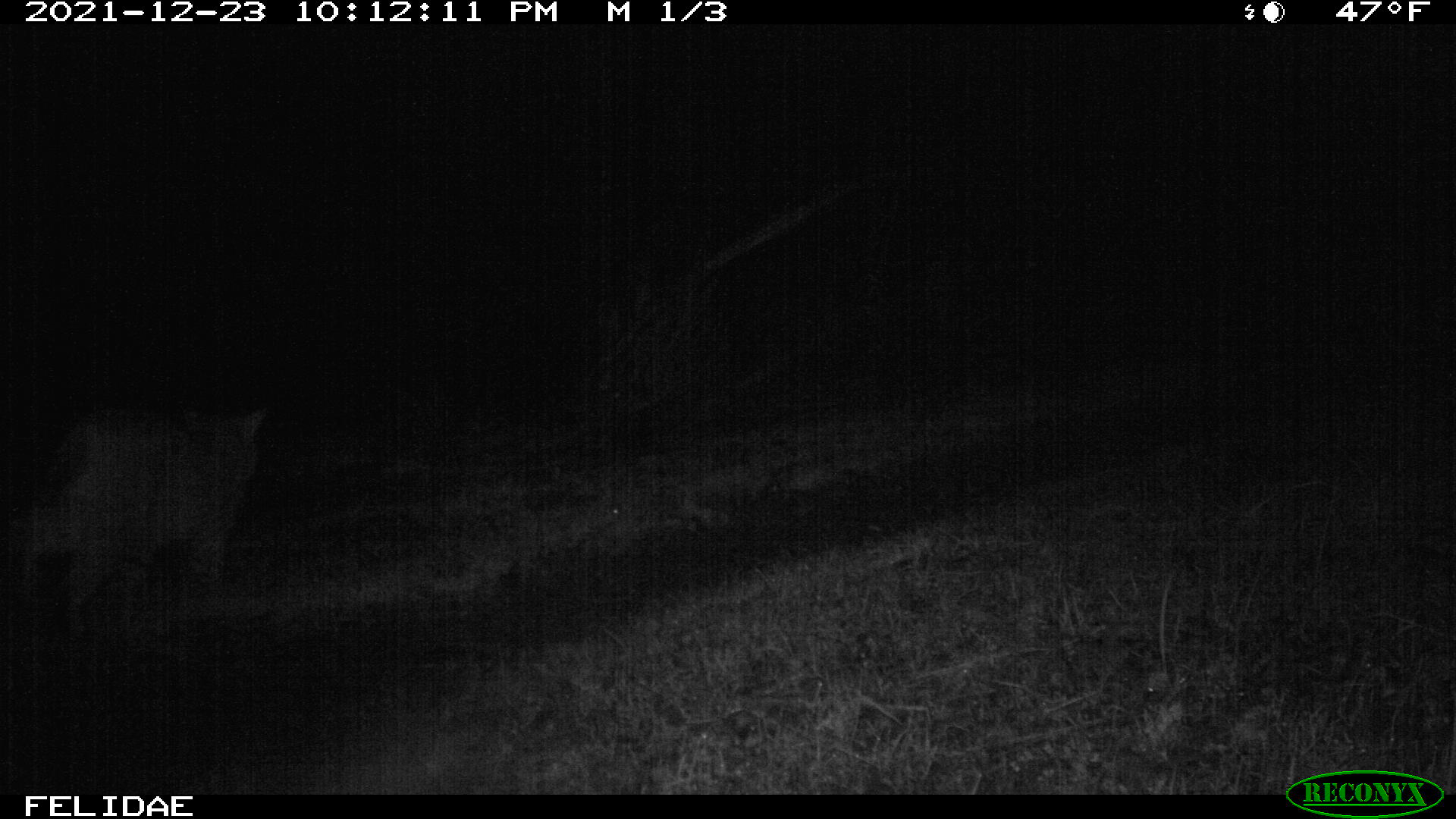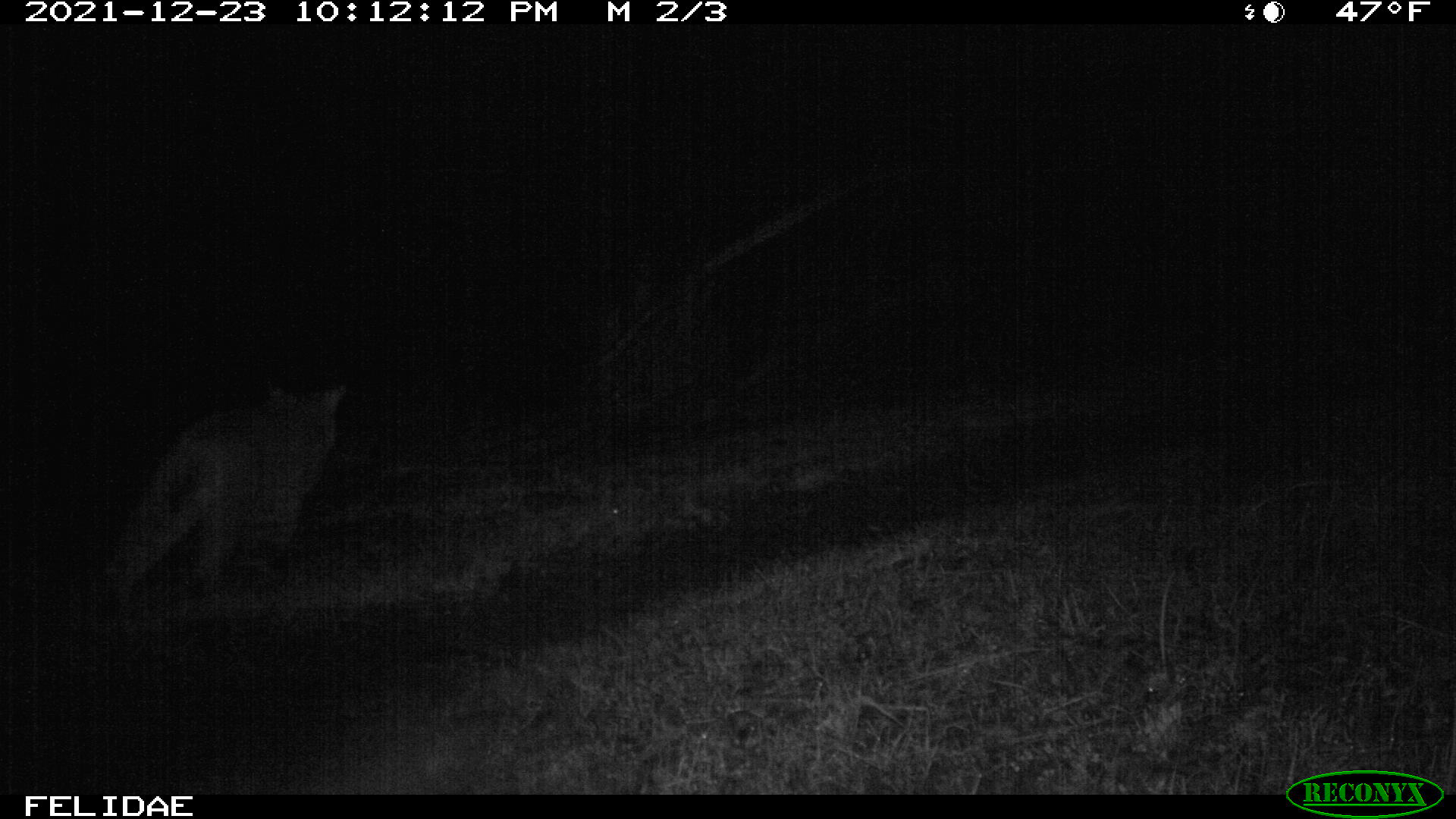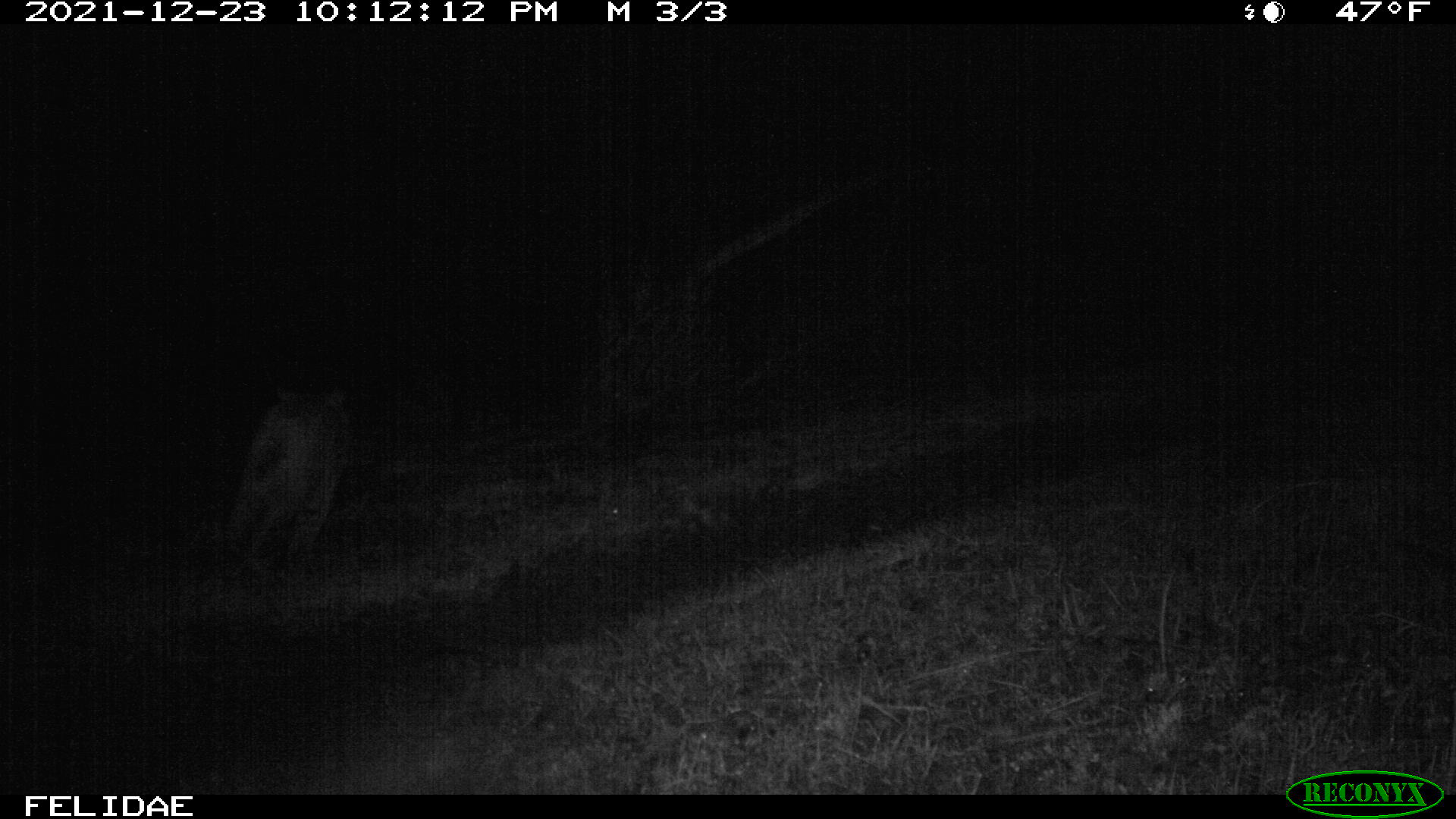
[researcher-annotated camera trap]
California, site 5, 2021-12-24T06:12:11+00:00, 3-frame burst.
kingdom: Animalia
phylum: Chordata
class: Mammalia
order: Carnivora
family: Felidae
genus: Lynx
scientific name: Lynx rufus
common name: bobcat